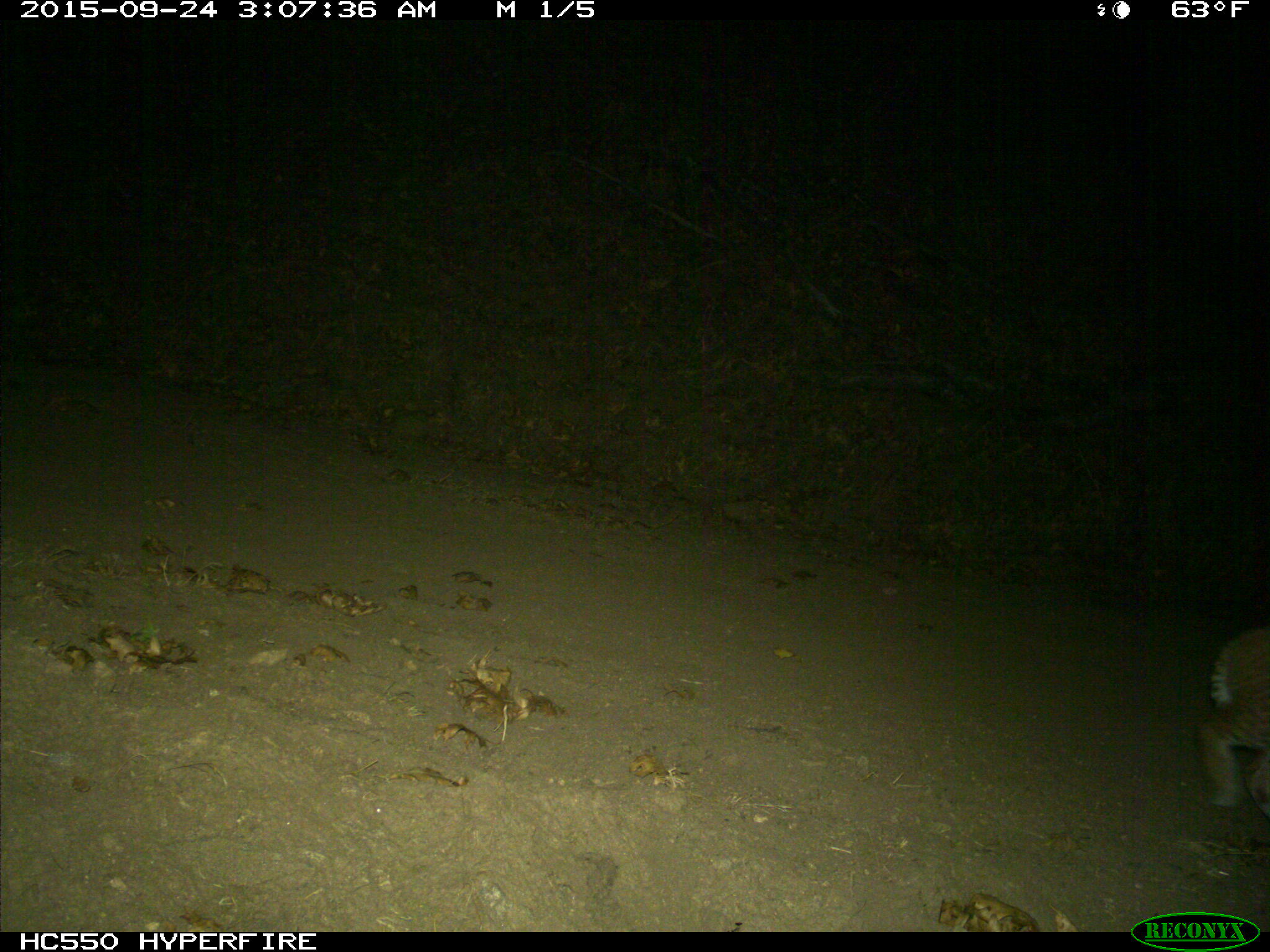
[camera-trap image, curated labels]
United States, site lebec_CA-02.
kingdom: Animalia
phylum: Chordata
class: Mammalia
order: Carnivora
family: Felidae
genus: Lynx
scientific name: Lynx rufus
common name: bobcat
Lynx rufus (bobcat).